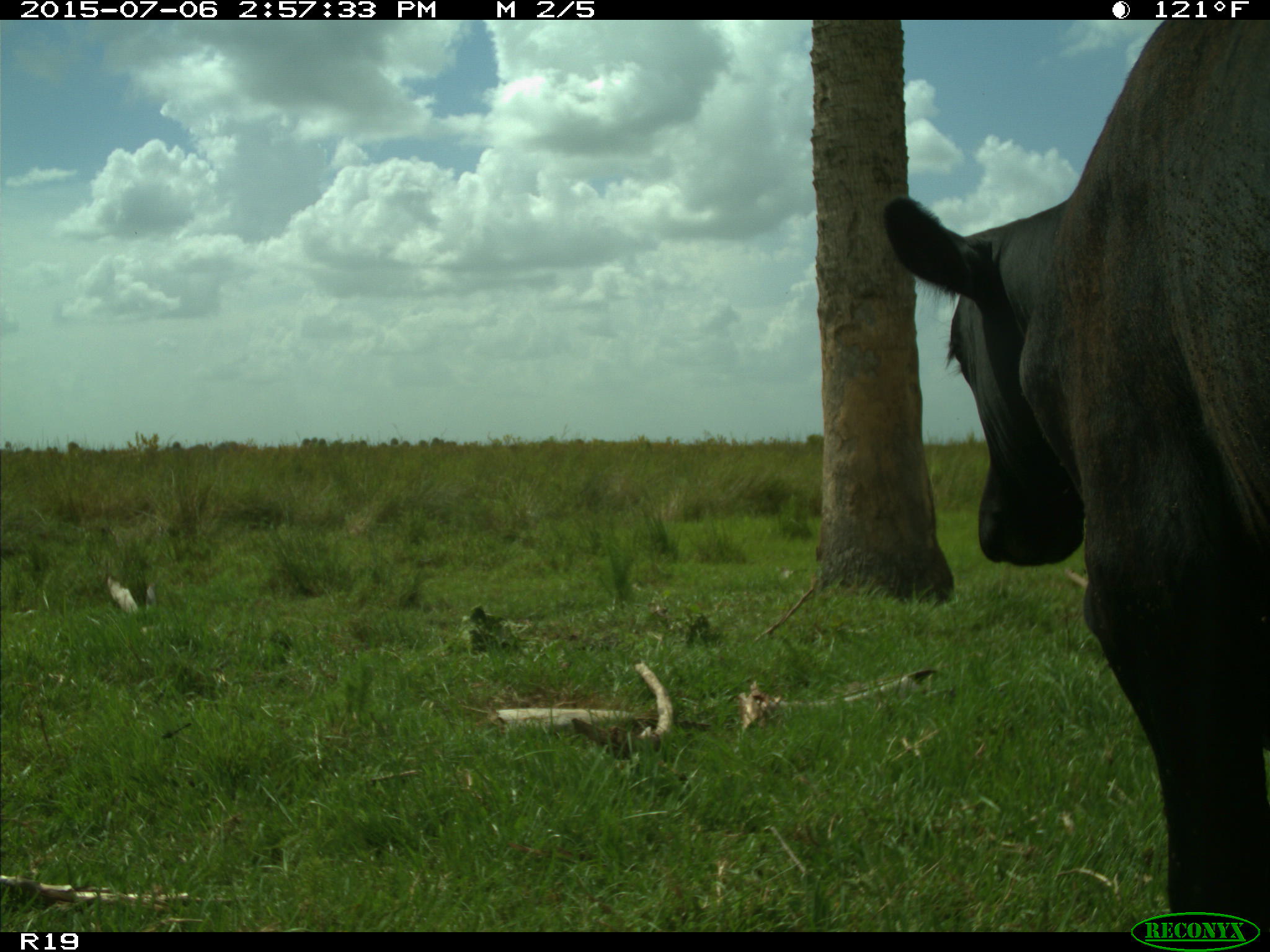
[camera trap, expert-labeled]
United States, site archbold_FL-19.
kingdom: Animalia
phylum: Chordata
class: Mammalia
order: Artiodactyla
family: Bovidae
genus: Bos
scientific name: Bos taurus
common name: domestic cow